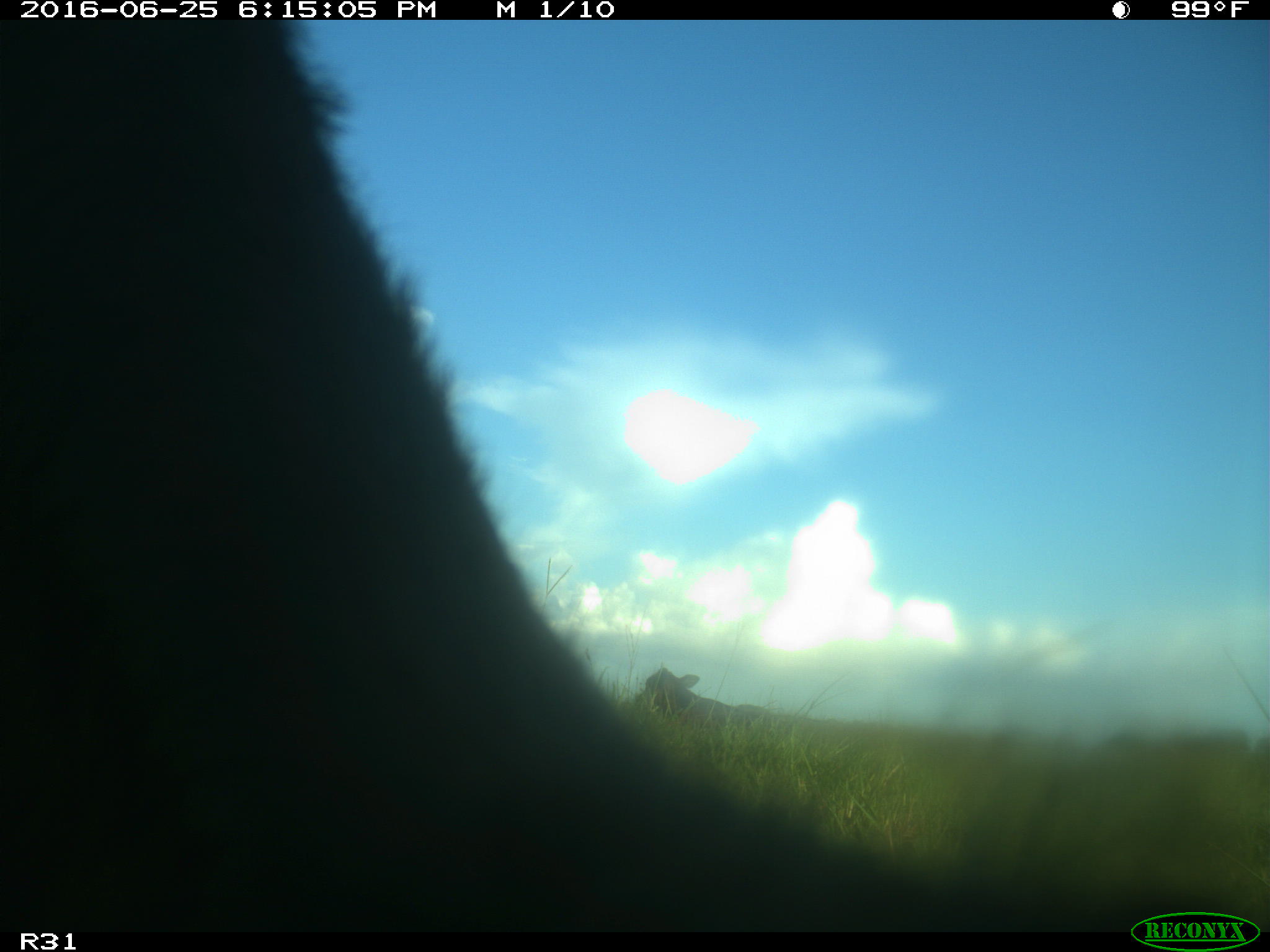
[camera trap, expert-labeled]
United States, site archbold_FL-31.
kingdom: Animalia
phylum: Chordata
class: Mammalia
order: Artiodactyla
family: Bovidae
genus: Bos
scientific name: Bos taurus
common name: domestic cow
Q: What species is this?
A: Bos taurus (domestic cow).